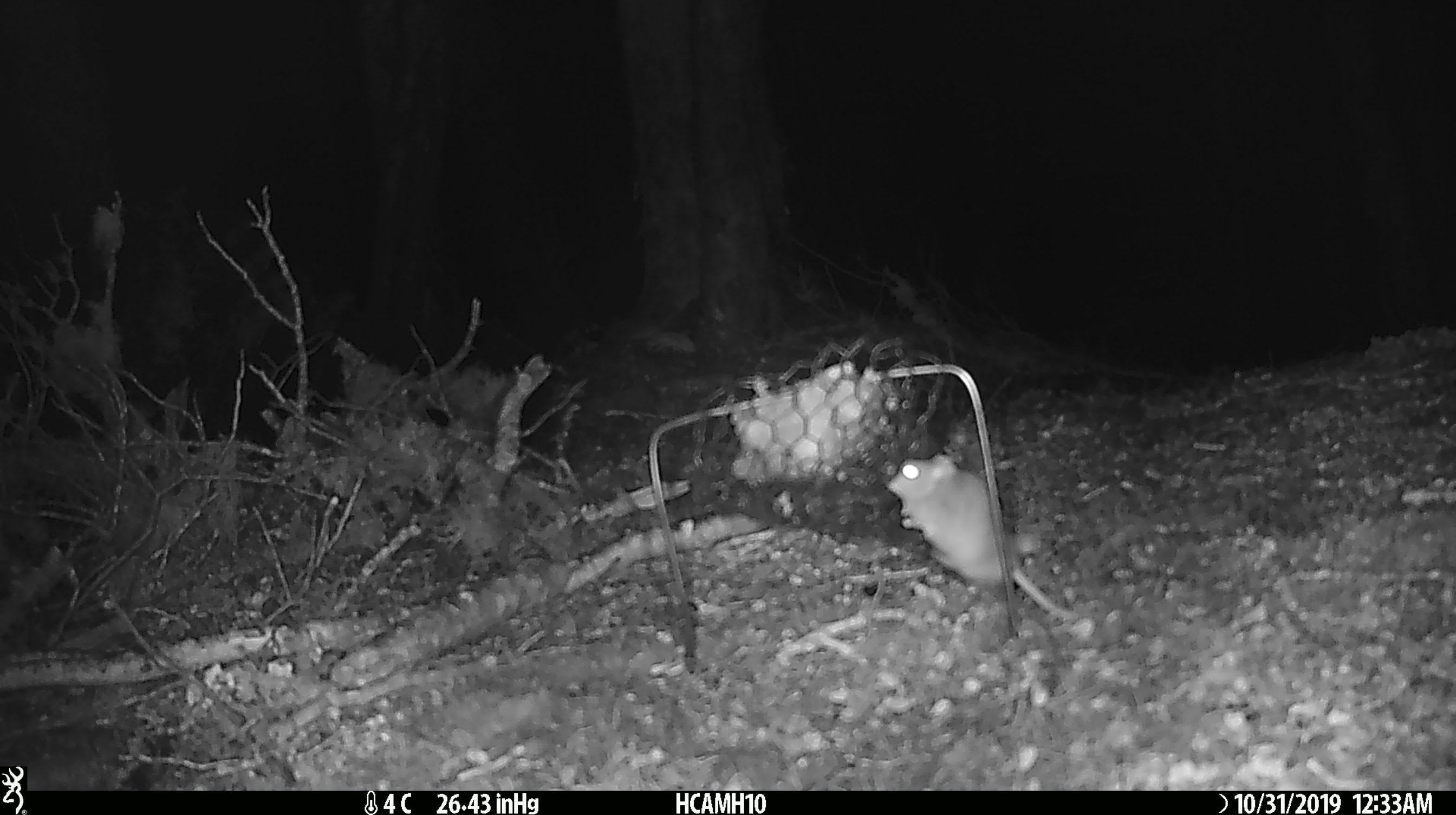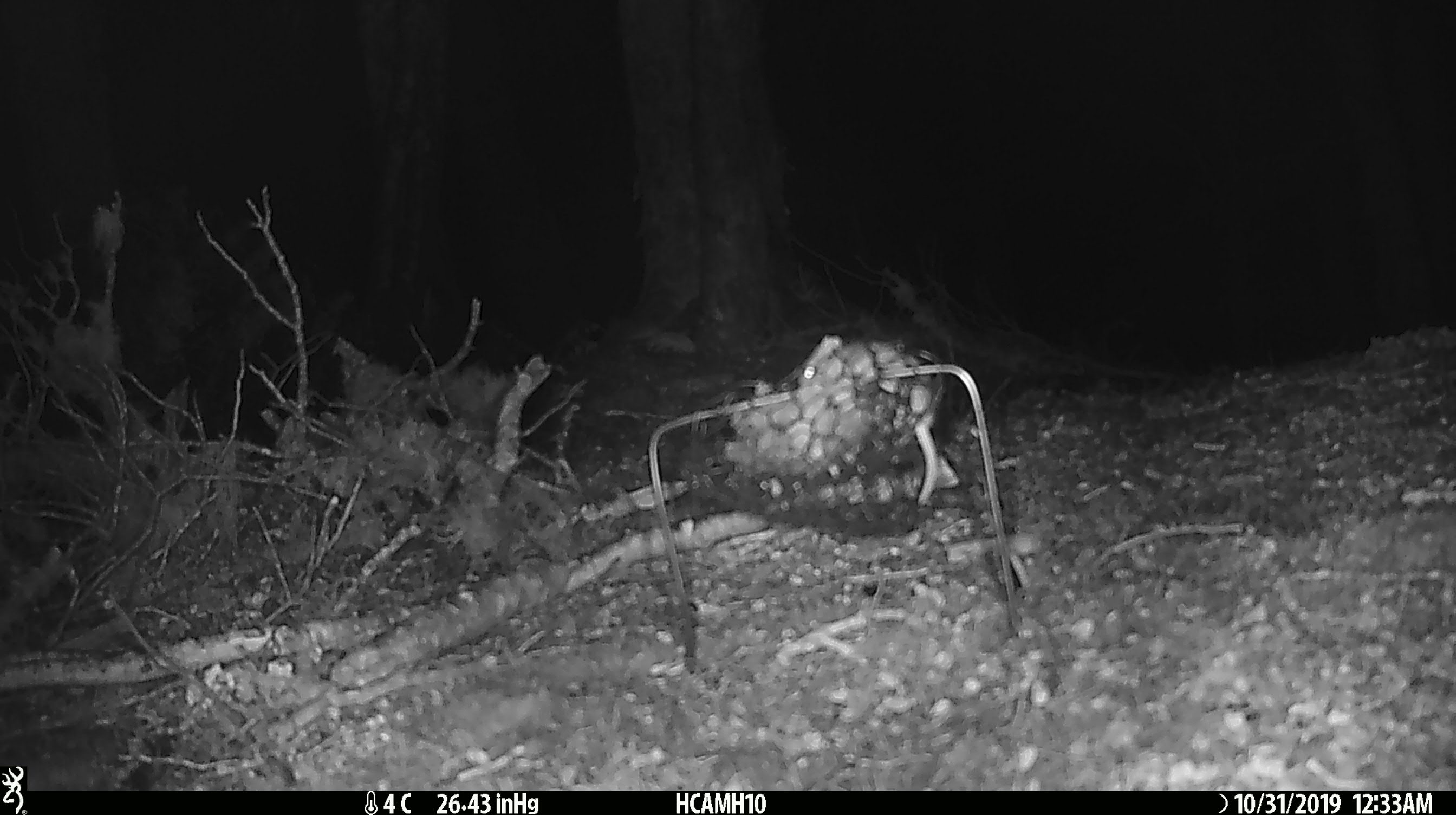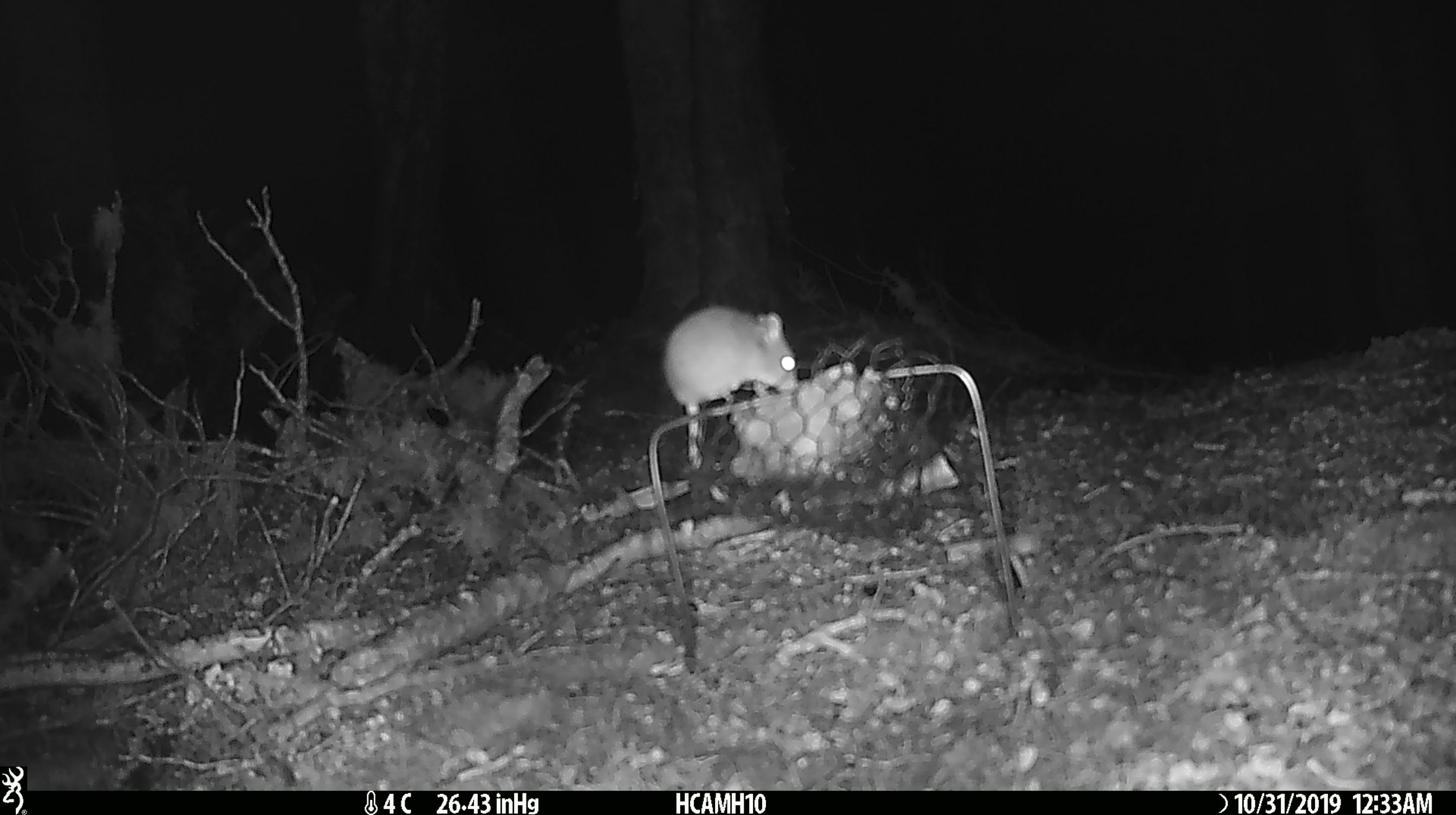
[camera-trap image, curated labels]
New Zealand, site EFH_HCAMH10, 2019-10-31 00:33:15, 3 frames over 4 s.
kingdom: Animalia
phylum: Chordata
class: Mammalia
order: Rodentia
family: Muridae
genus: Mus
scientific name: Mus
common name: mouse